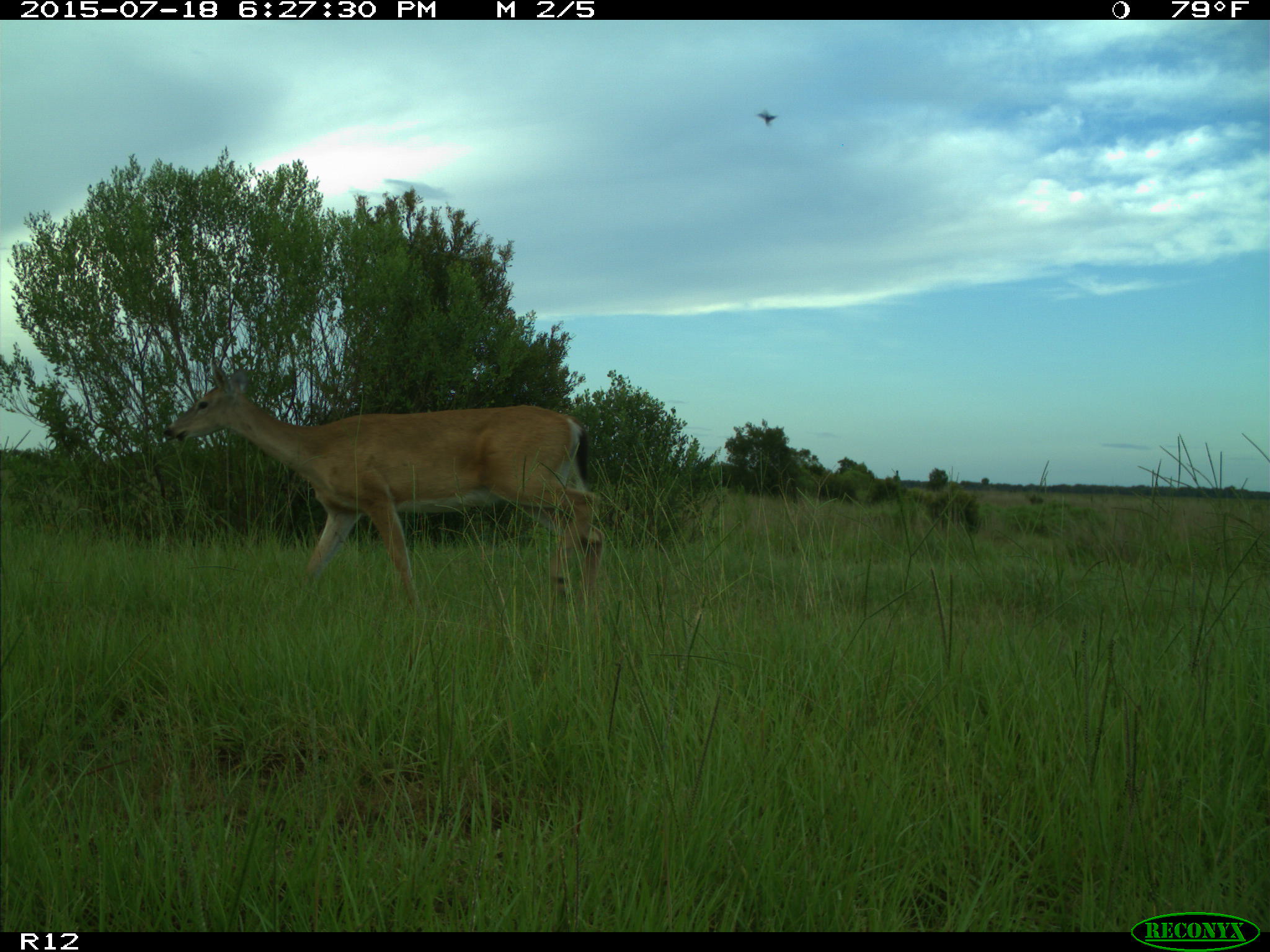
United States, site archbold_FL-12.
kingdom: Animalia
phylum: Chordata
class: Mammalia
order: Artiodactyla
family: Cervidae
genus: Odocoileus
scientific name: Odocoileus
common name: deer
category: unidentified deer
Unidentified deer (deer) (Odocoileus).